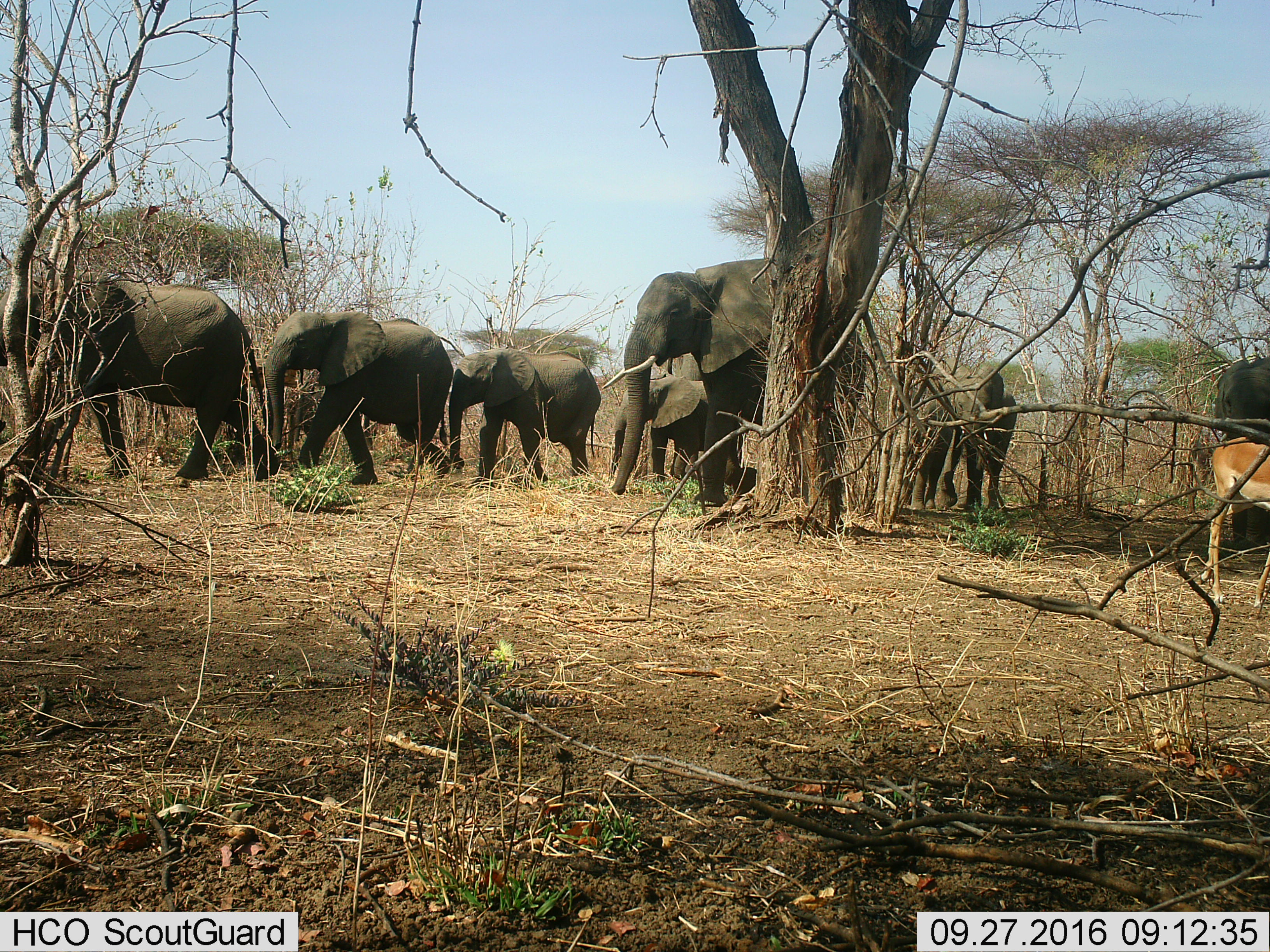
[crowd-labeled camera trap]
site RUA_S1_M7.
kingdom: Animalia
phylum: Chordata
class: Mammalia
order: Proboscidea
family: Elephantidae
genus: Loxodonta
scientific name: Loxodonta africana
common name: african bush elephant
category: elephant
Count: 9.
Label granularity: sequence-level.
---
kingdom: Animalia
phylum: Chordata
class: Mammalia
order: Artiodactyla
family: Bovidae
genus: Aepyceros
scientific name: Aepyceros melampus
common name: impala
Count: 1.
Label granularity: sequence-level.